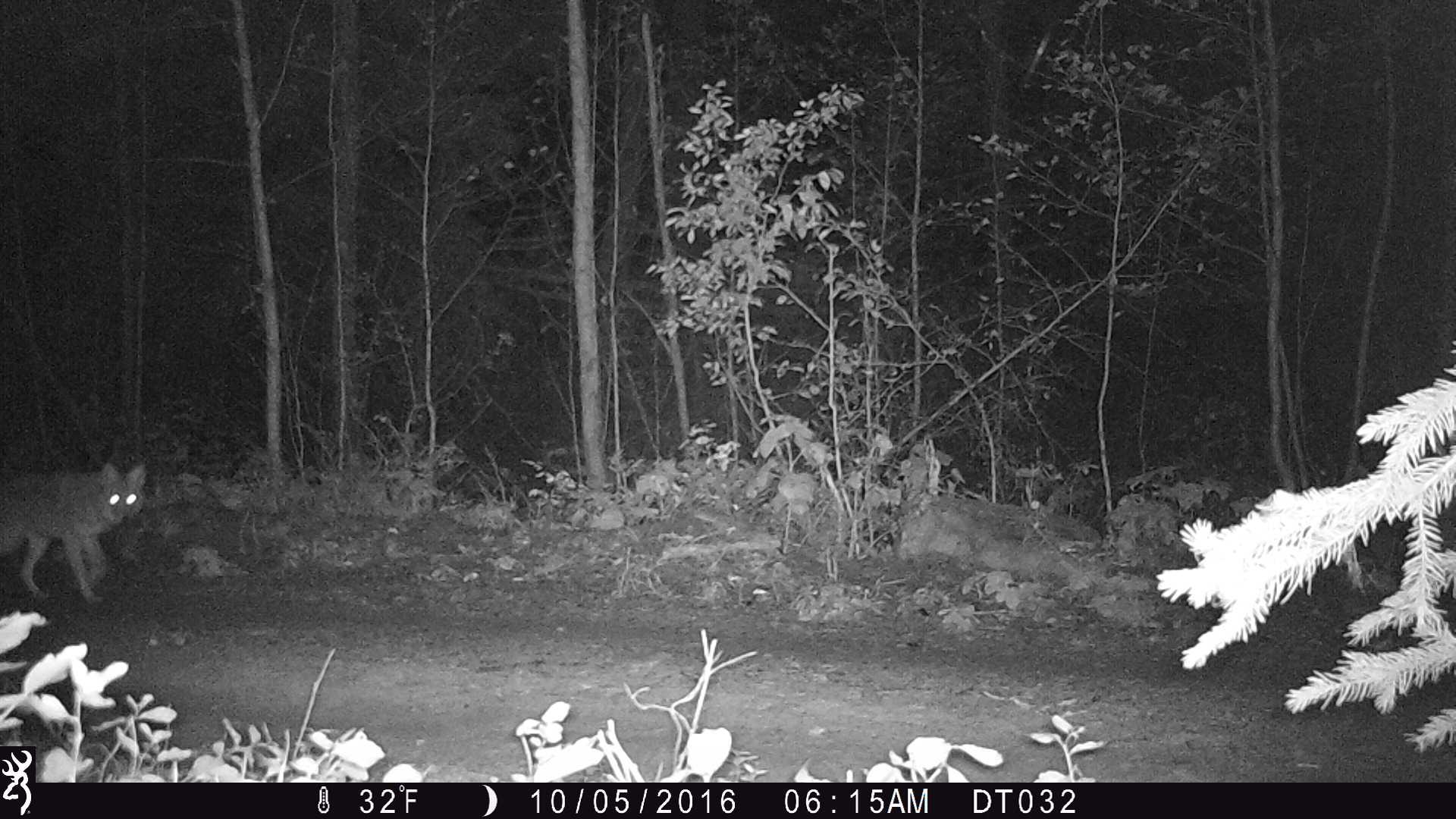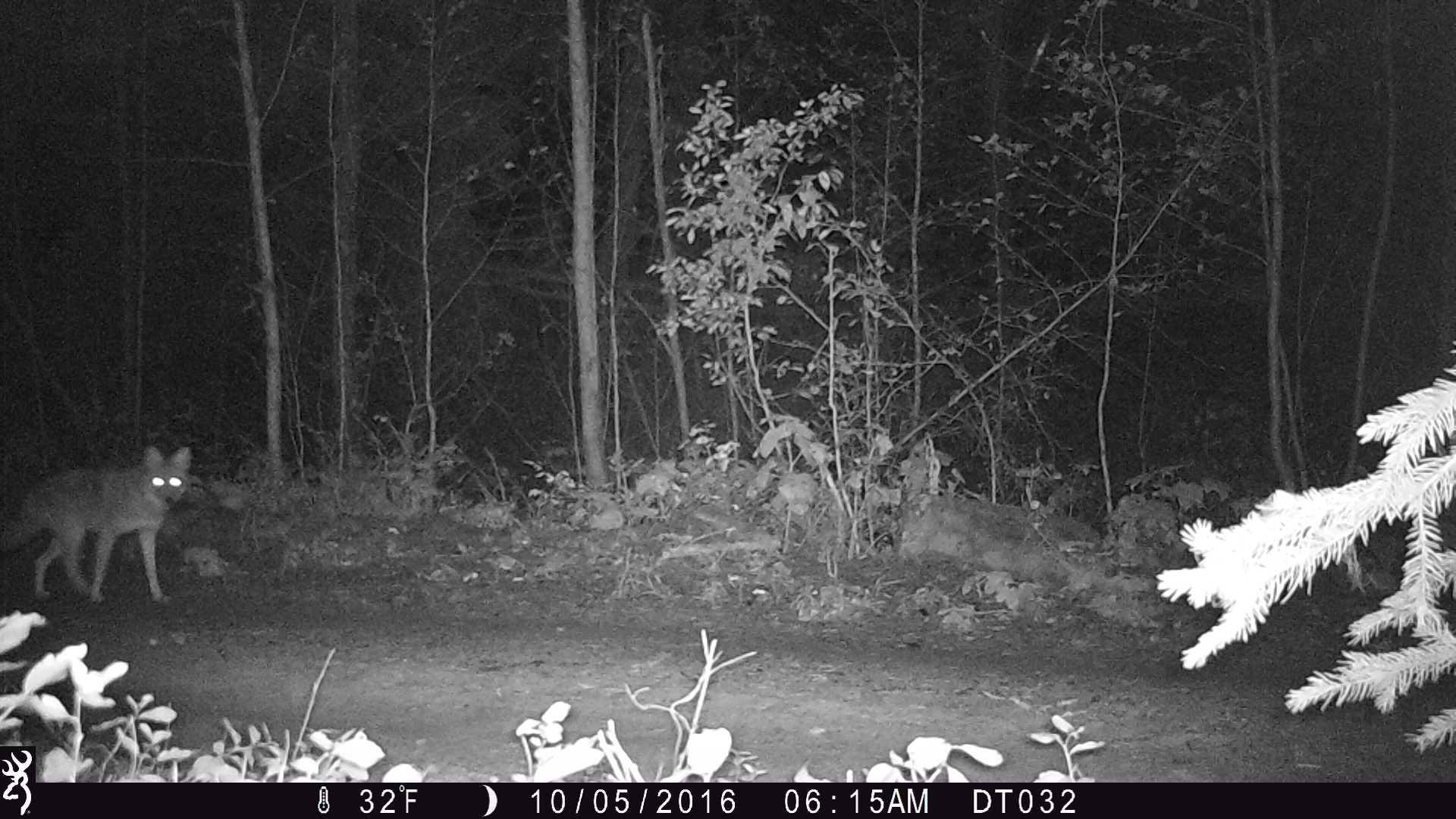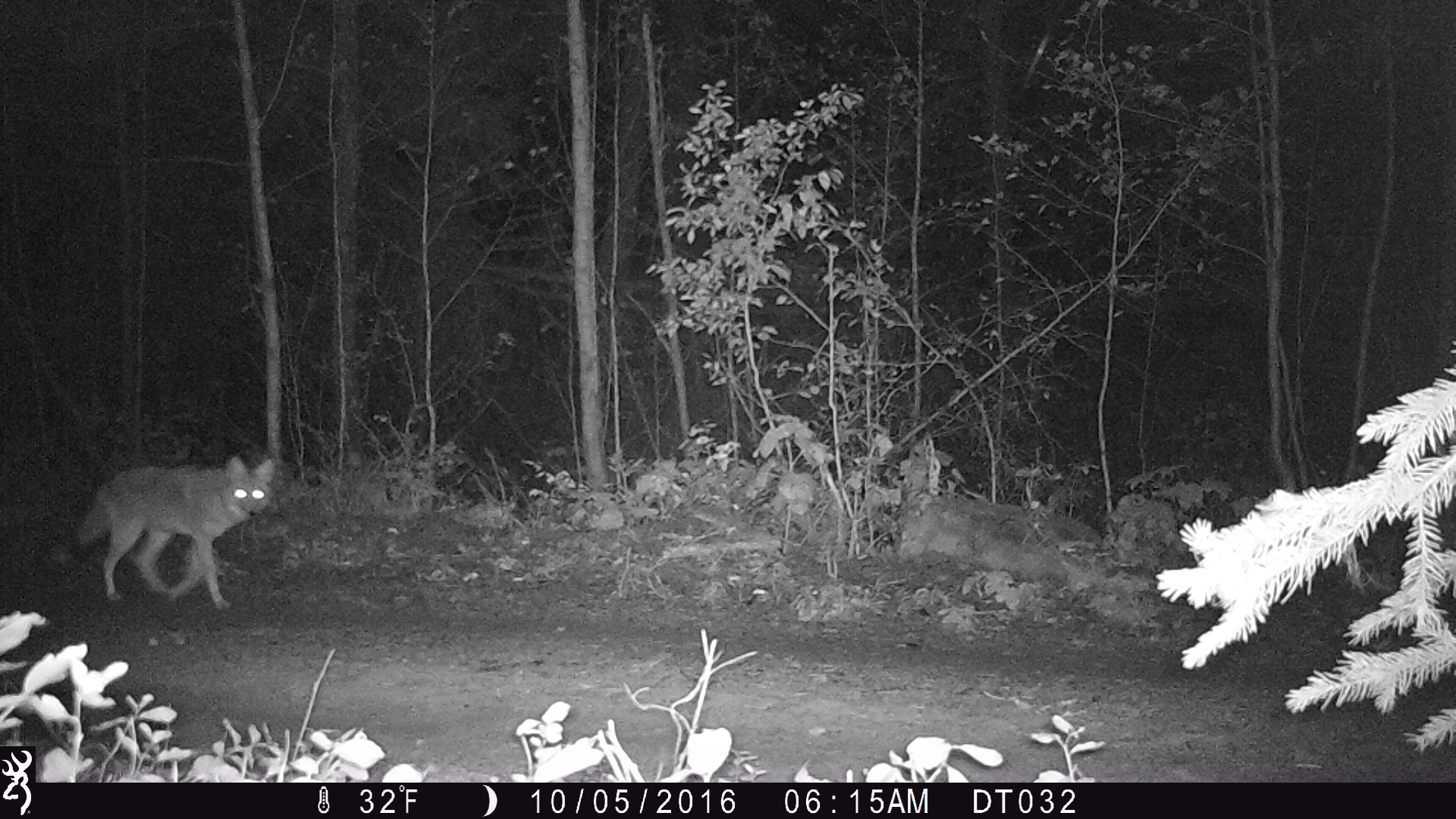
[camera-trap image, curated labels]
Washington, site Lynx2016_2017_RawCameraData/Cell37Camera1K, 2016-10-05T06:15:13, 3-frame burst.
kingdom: Animalia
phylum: Chordata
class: Mammalia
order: Carnivora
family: Canidae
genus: Canis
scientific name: Canis latrans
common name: coyote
Canis latrans (coyote). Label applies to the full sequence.